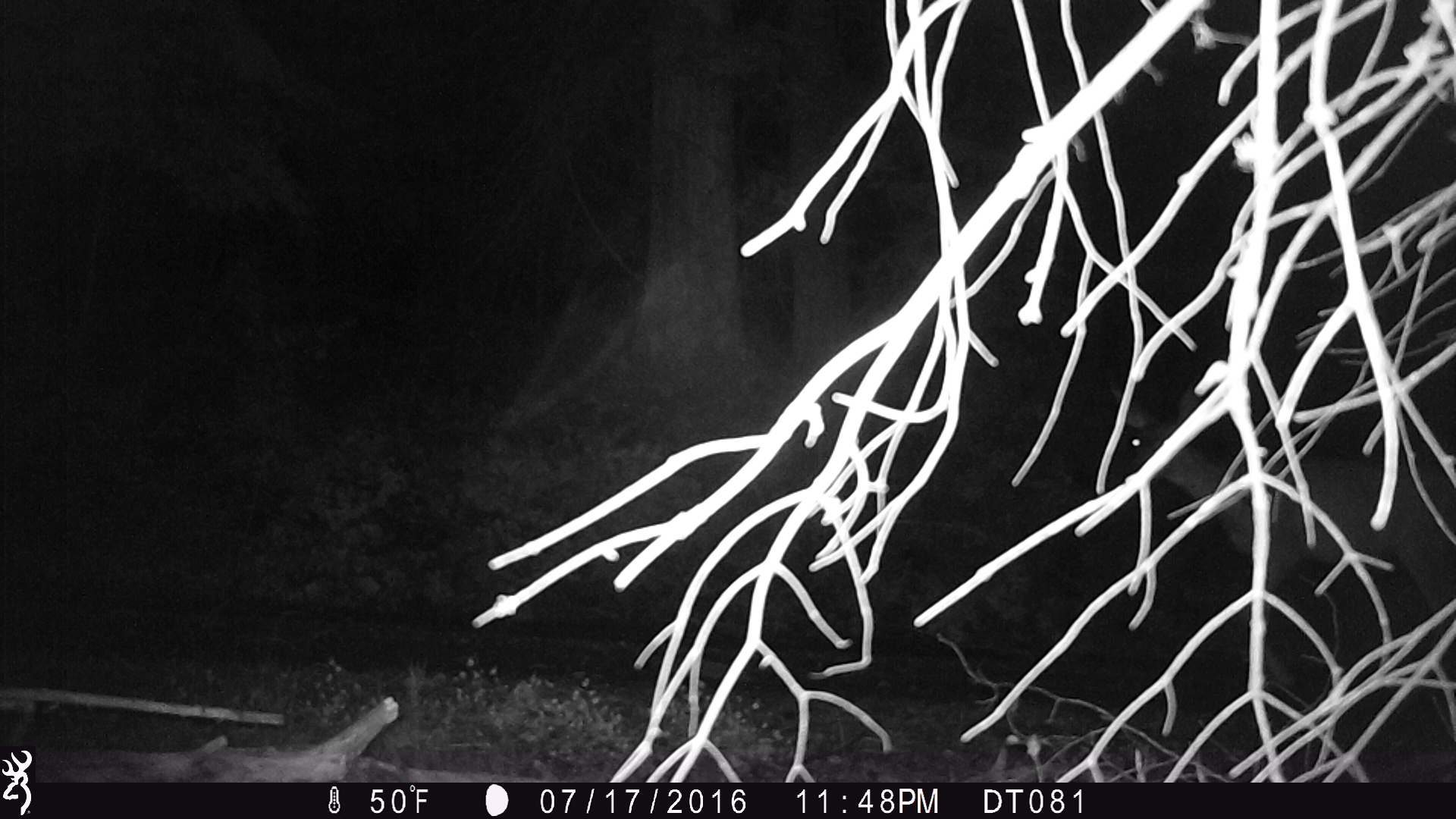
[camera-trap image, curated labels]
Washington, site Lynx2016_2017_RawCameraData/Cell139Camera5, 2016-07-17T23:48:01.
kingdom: Animalia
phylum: Chordata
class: Mammalia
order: Artiodactyla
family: Cervidae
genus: Odocoileus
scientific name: Odocoileus hemionus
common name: mule deer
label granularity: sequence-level